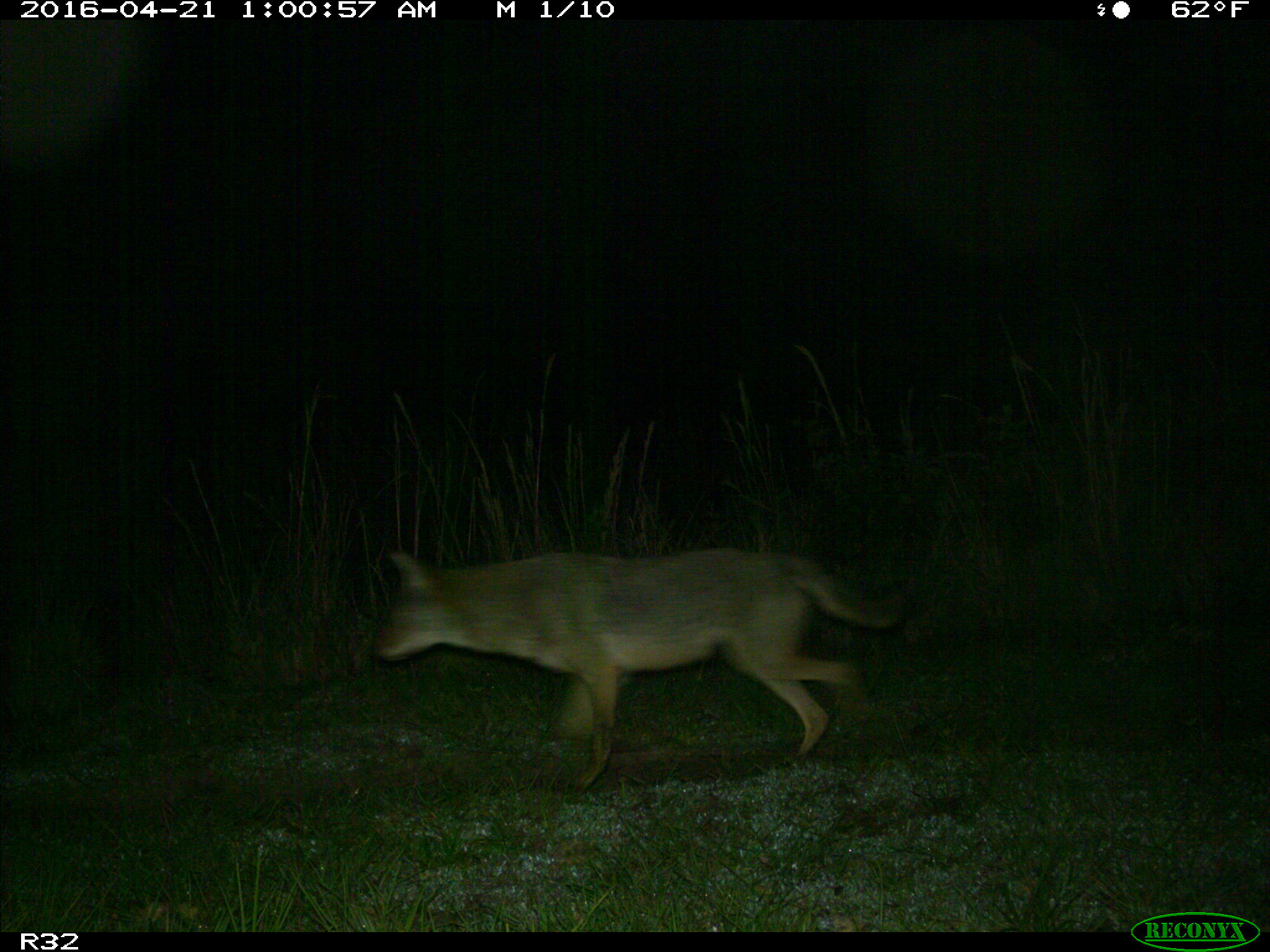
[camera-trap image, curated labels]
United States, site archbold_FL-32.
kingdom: Animalia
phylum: Chordata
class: Mammalia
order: Carnivora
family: Canidae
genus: Canis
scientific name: Canis latrans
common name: coyote